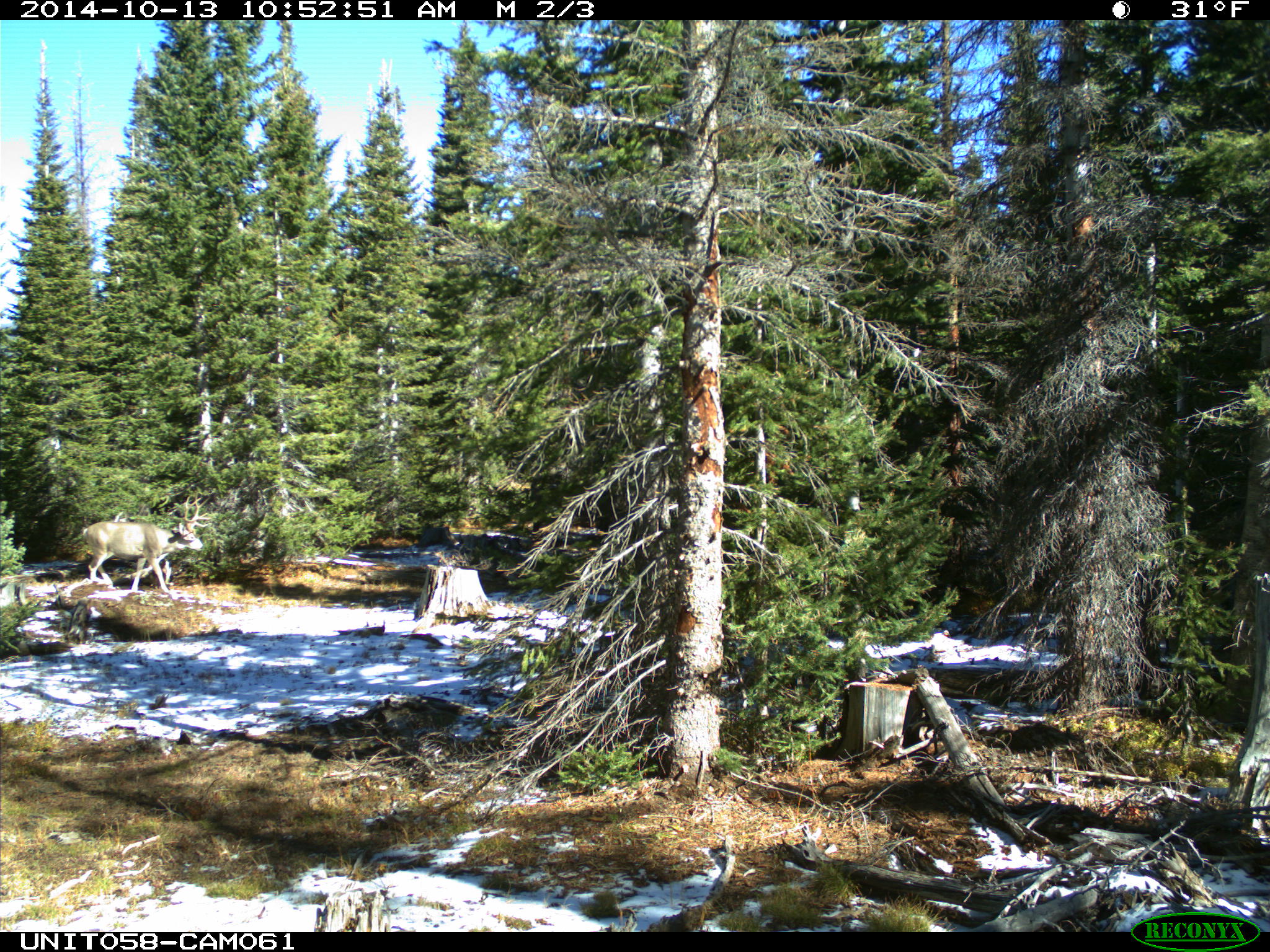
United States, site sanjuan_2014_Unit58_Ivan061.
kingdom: Animalia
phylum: Chordata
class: Mammalia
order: Artiodactyla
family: Cervidae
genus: Odocoileus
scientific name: Odocoileus hemionus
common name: mule deer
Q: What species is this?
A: Odocoileus hemionus (mule deer).